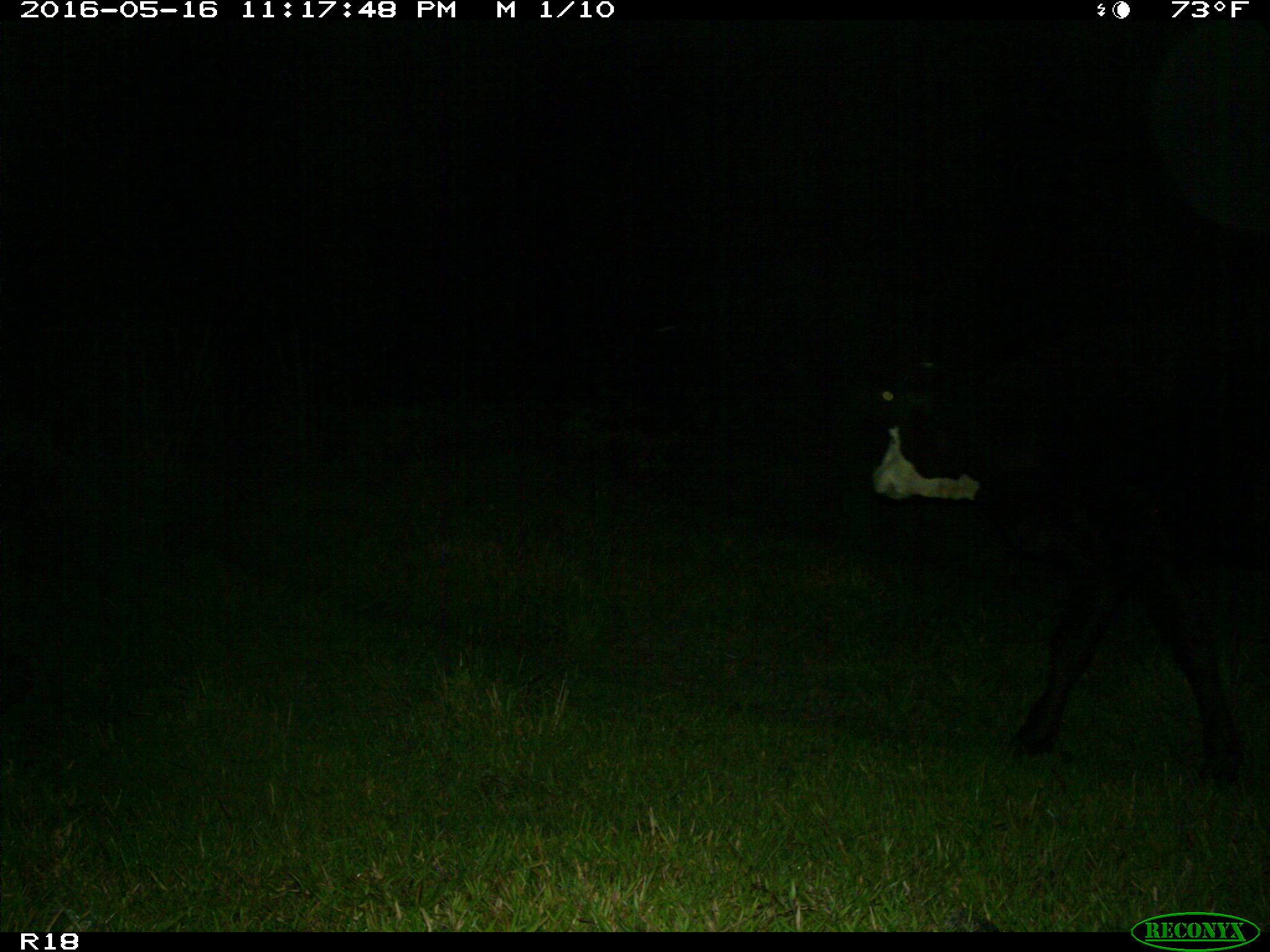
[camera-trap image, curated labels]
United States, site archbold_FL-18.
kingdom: Animalia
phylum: Chordata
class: Mammalia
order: Artiodactyla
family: Bovidae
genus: Bos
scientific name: Bos taurus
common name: domestic cow